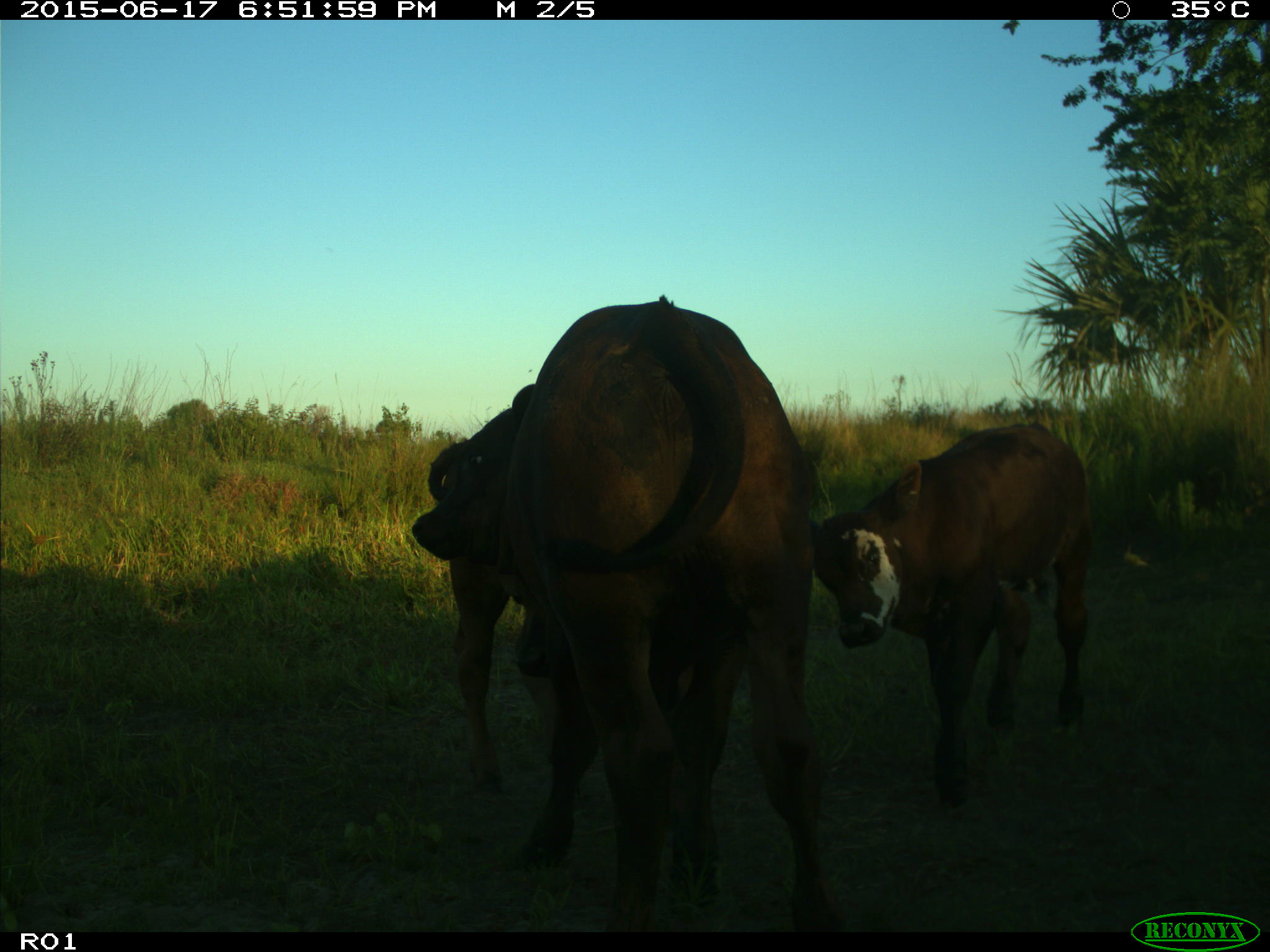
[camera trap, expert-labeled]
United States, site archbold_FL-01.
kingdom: Animalia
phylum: Chordata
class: Mammalia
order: Artiodactyla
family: Bovidae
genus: Bos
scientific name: Bos taurus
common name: domestic cow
Bos taurus (domestic cow).